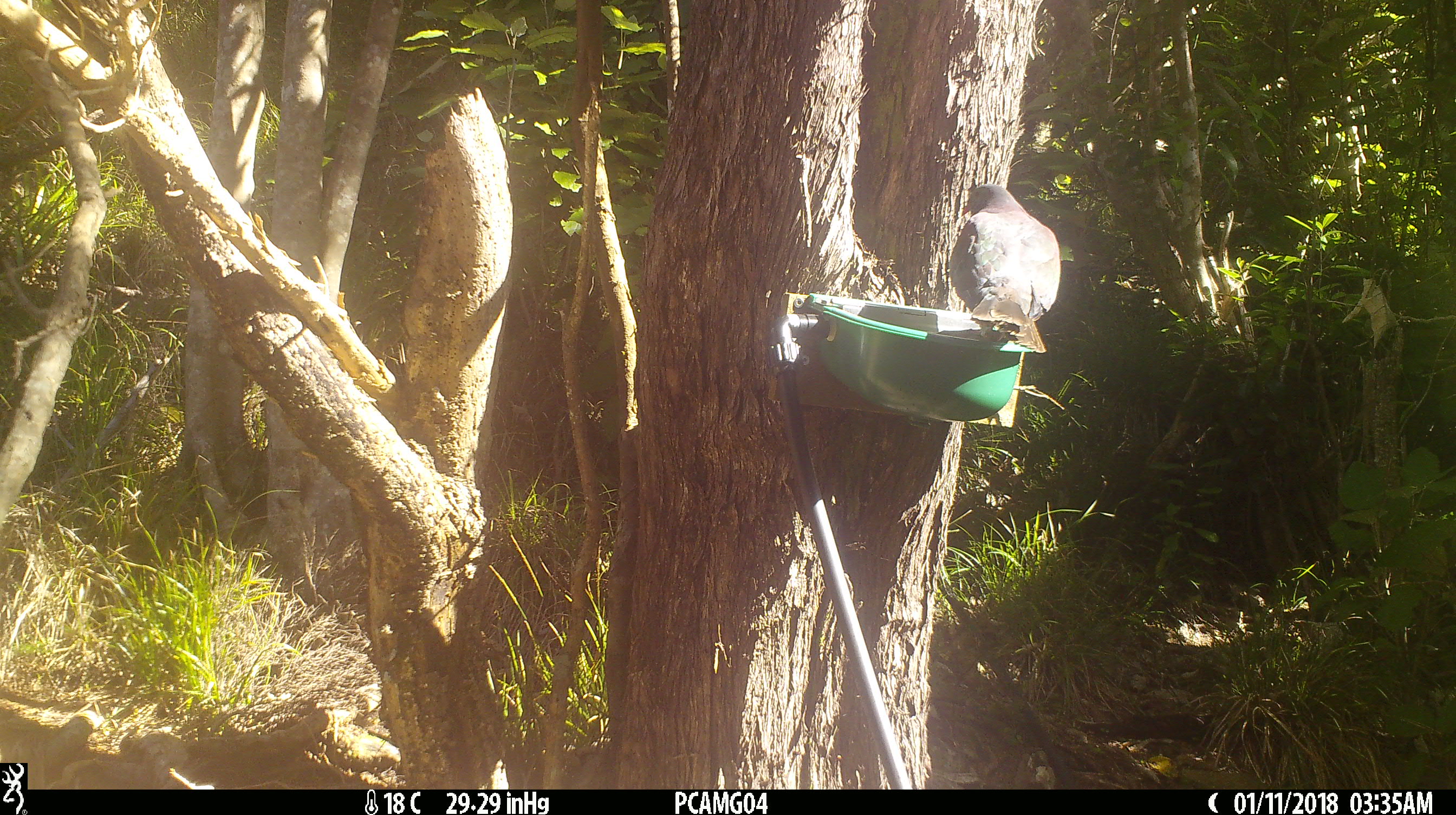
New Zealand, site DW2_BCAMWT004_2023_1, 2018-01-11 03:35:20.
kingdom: Animalia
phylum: Chordata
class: Aves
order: Columbiformes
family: Columbidae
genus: Hemiphaga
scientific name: Hemiphaga novaeseelandiae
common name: new zealand pigeon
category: kereru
Kereru (new zealand pigeon) (Hemiphaga novaeseelandiae).